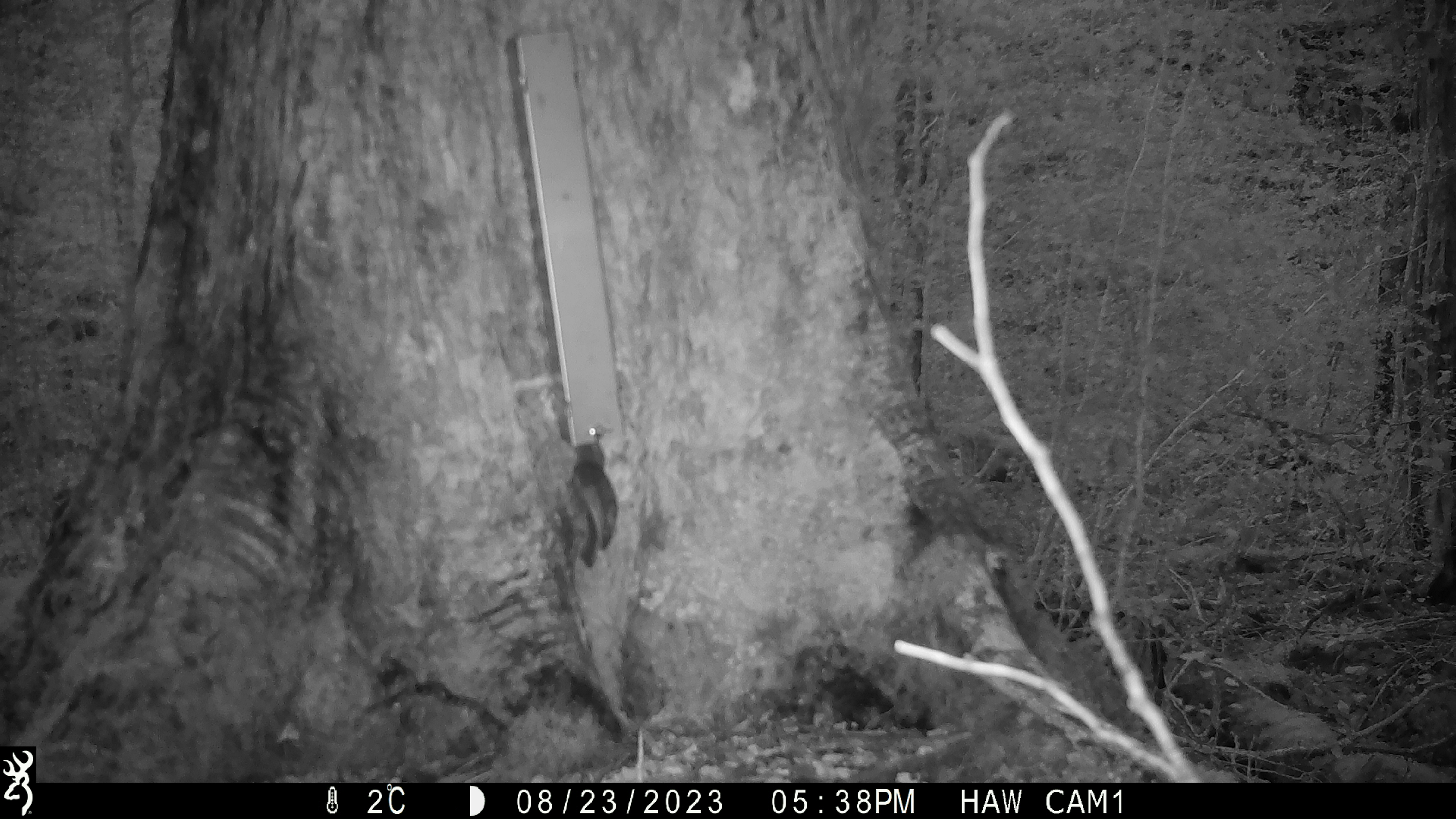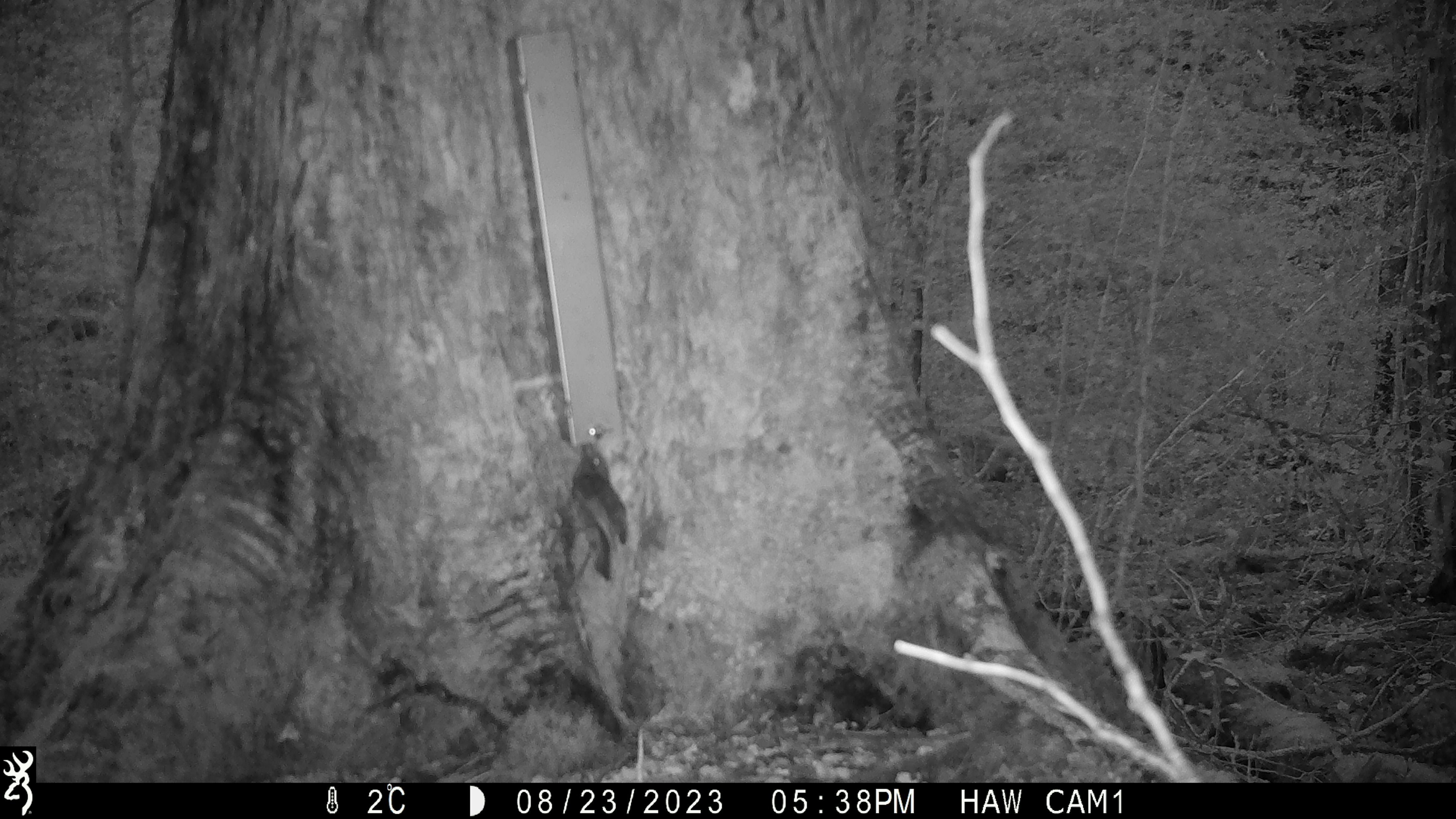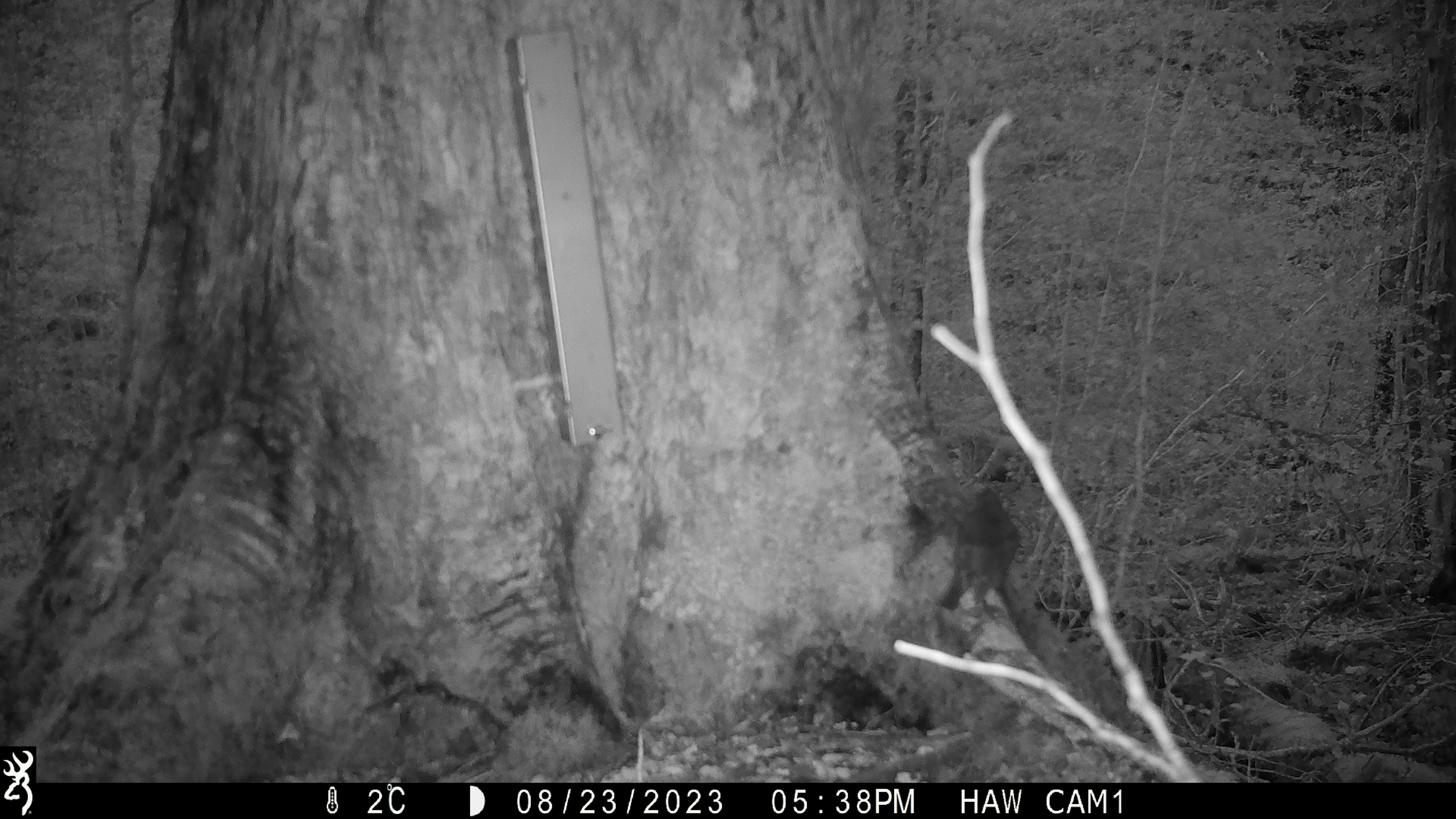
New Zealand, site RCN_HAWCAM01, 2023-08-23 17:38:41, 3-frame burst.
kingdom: Animalia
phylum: Chordata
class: Aves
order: Passeriformes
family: Petroicidae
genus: Petroica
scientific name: Petroica australis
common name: new zealand robin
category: robin